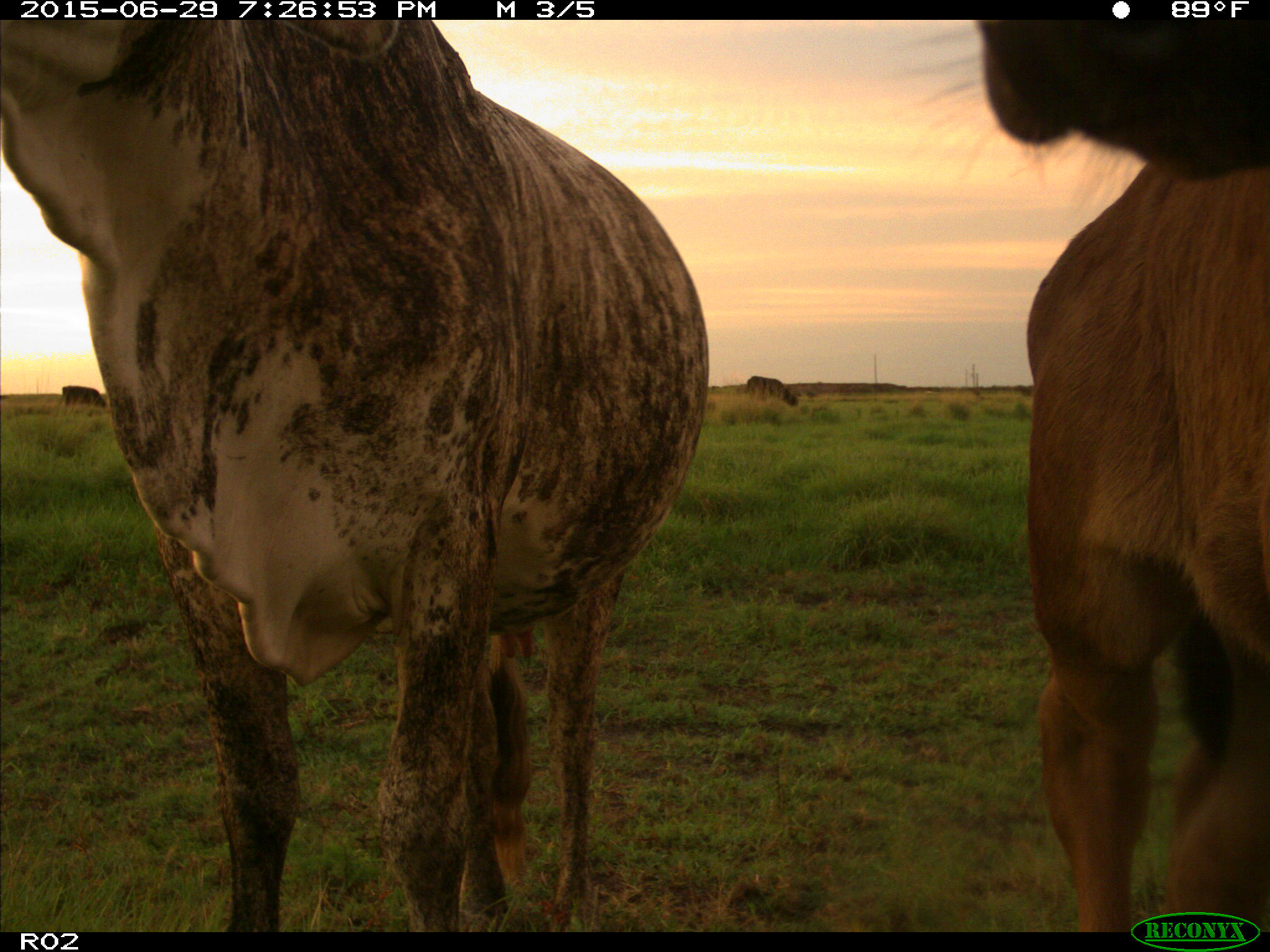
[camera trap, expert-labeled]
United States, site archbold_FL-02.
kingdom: Animalia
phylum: Chordata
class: Mammalia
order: Artiodactyla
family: Bovidae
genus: Bos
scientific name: Bos taurus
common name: domestic cow